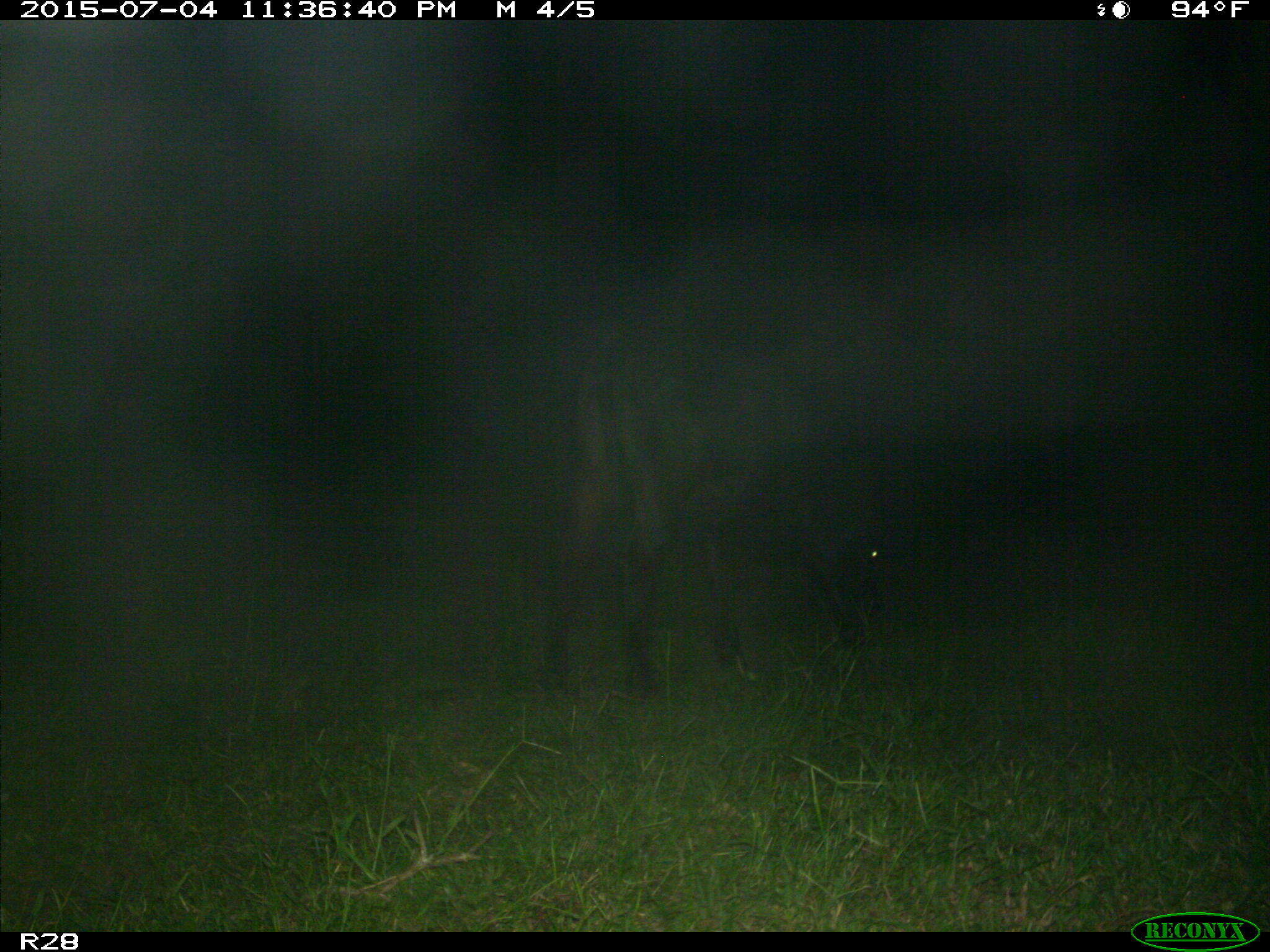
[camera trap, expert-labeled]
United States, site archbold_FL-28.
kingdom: Animalia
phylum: Chordata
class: Mammalia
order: Artiodactyla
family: Bovidae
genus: Bos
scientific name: Bos taurus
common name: domestic cow